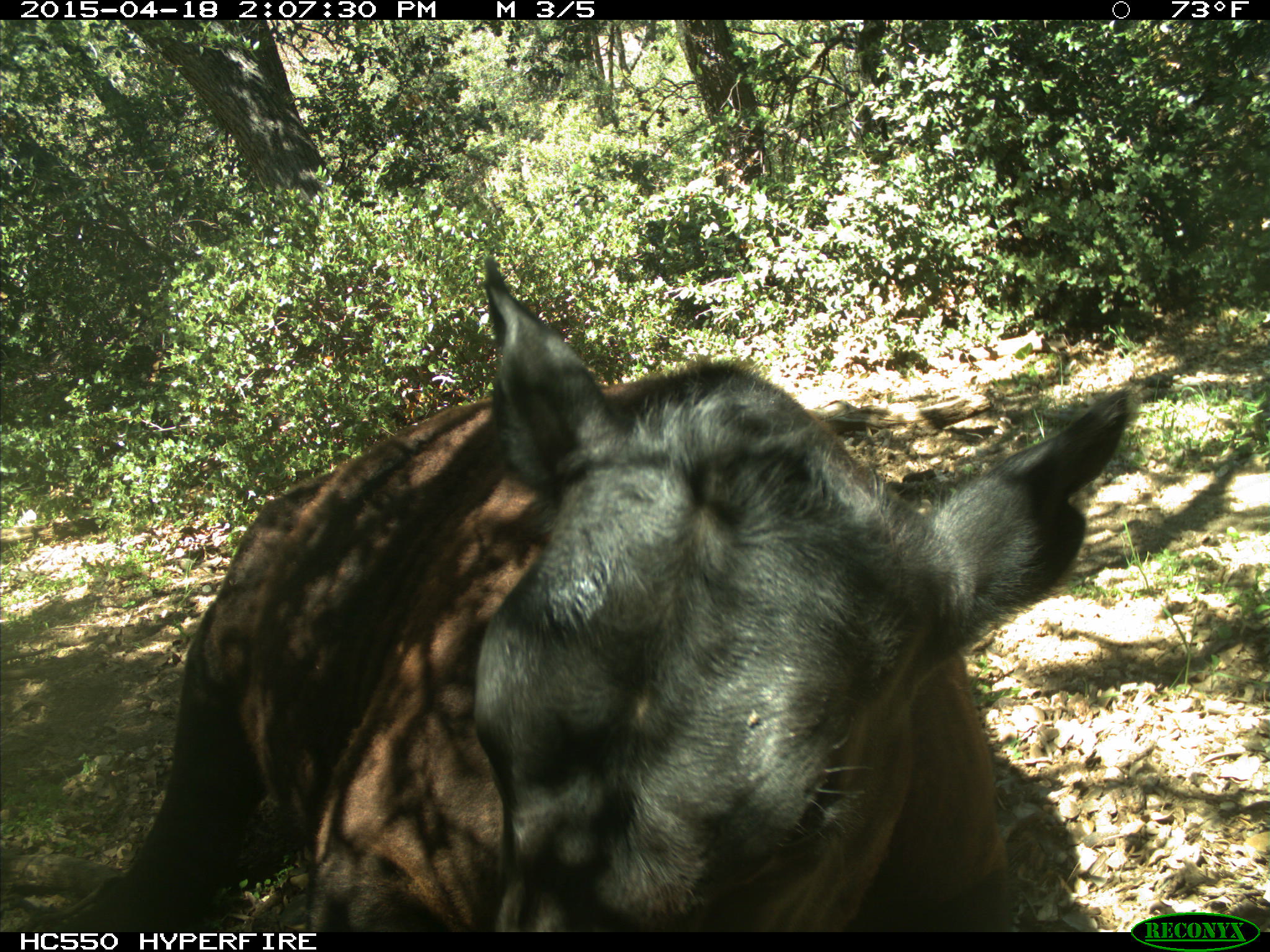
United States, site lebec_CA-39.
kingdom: Animalia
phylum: Chordata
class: Mammalia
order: Artiodactyla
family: Bovidae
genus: Bos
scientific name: Bos taurus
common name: domestic cow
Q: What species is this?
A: Bos taurus (domestic cow).